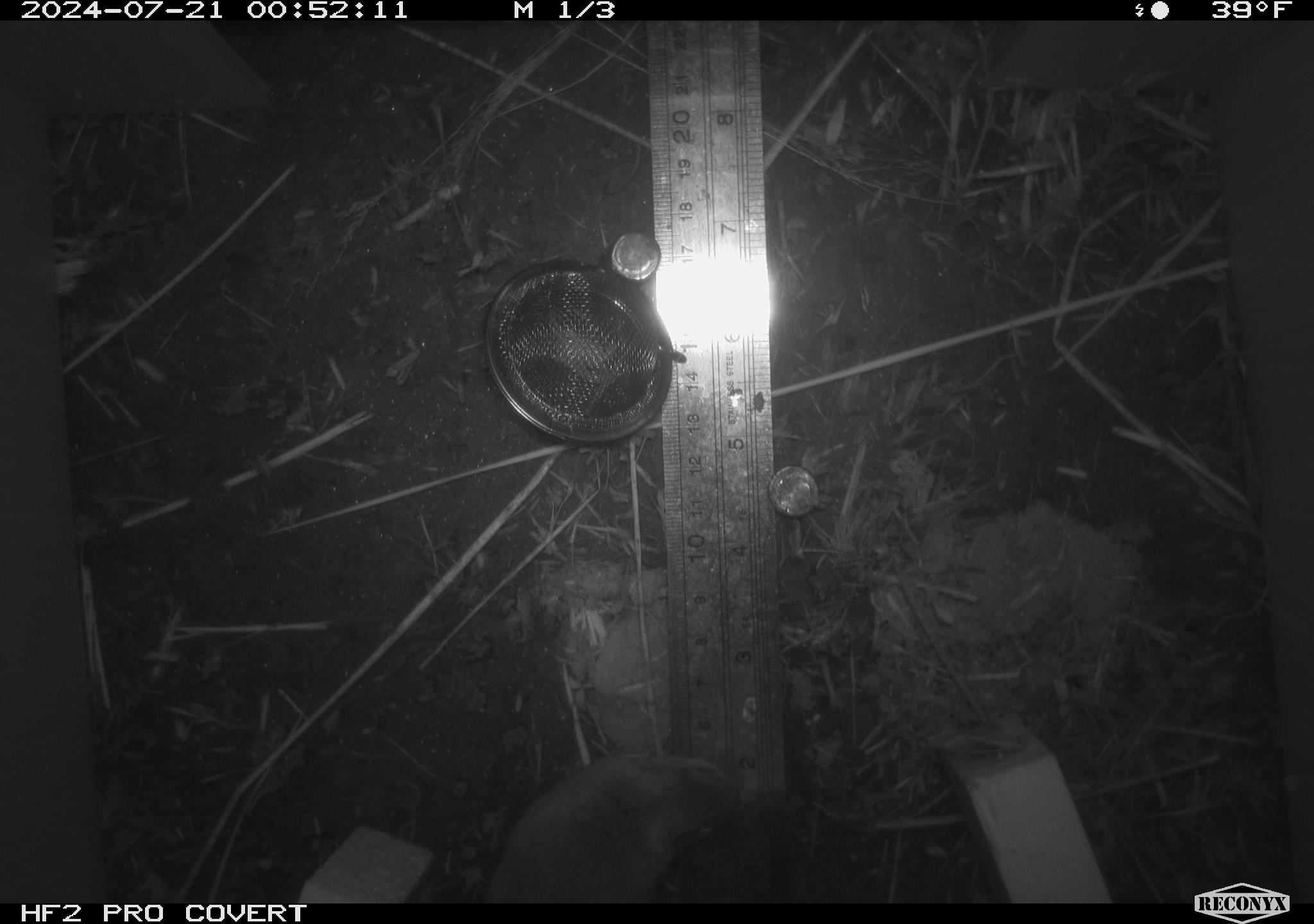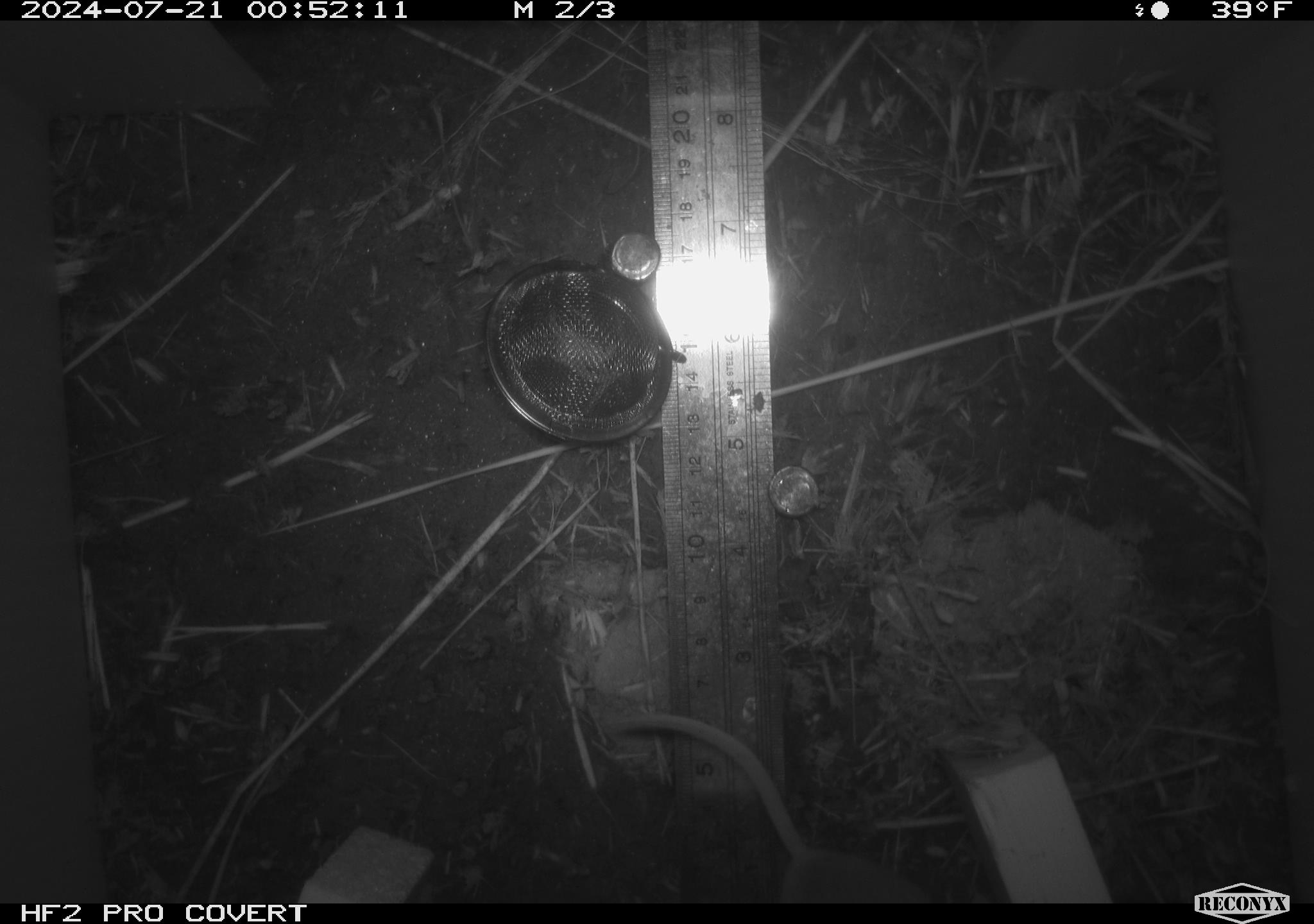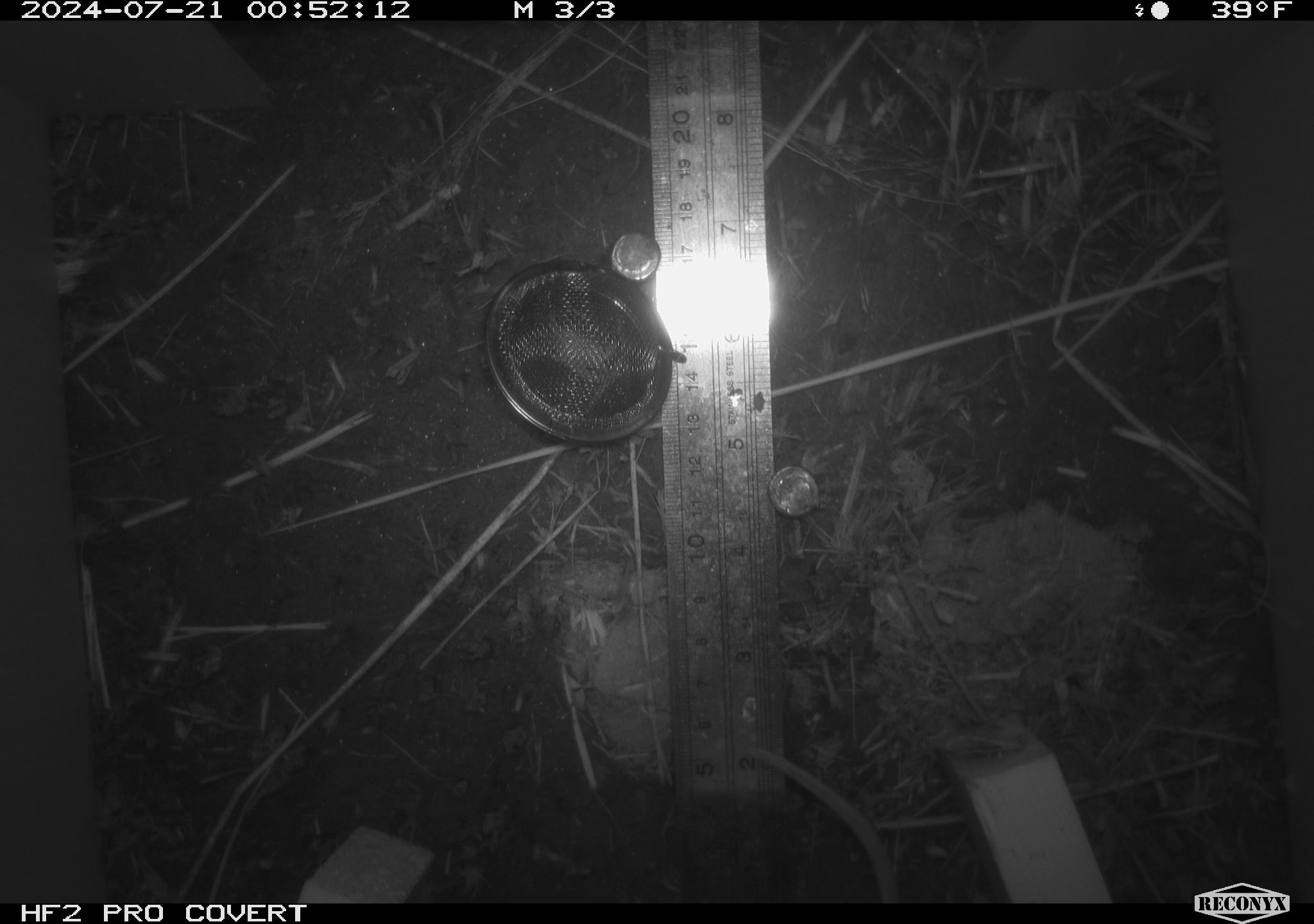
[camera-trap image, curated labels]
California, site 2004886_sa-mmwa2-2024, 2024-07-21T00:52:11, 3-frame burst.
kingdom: Animalia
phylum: Chordata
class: Mammalia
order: Rodentia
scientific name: Rodentia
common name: mouse species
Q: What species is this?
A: Mouse species (Rodentia).